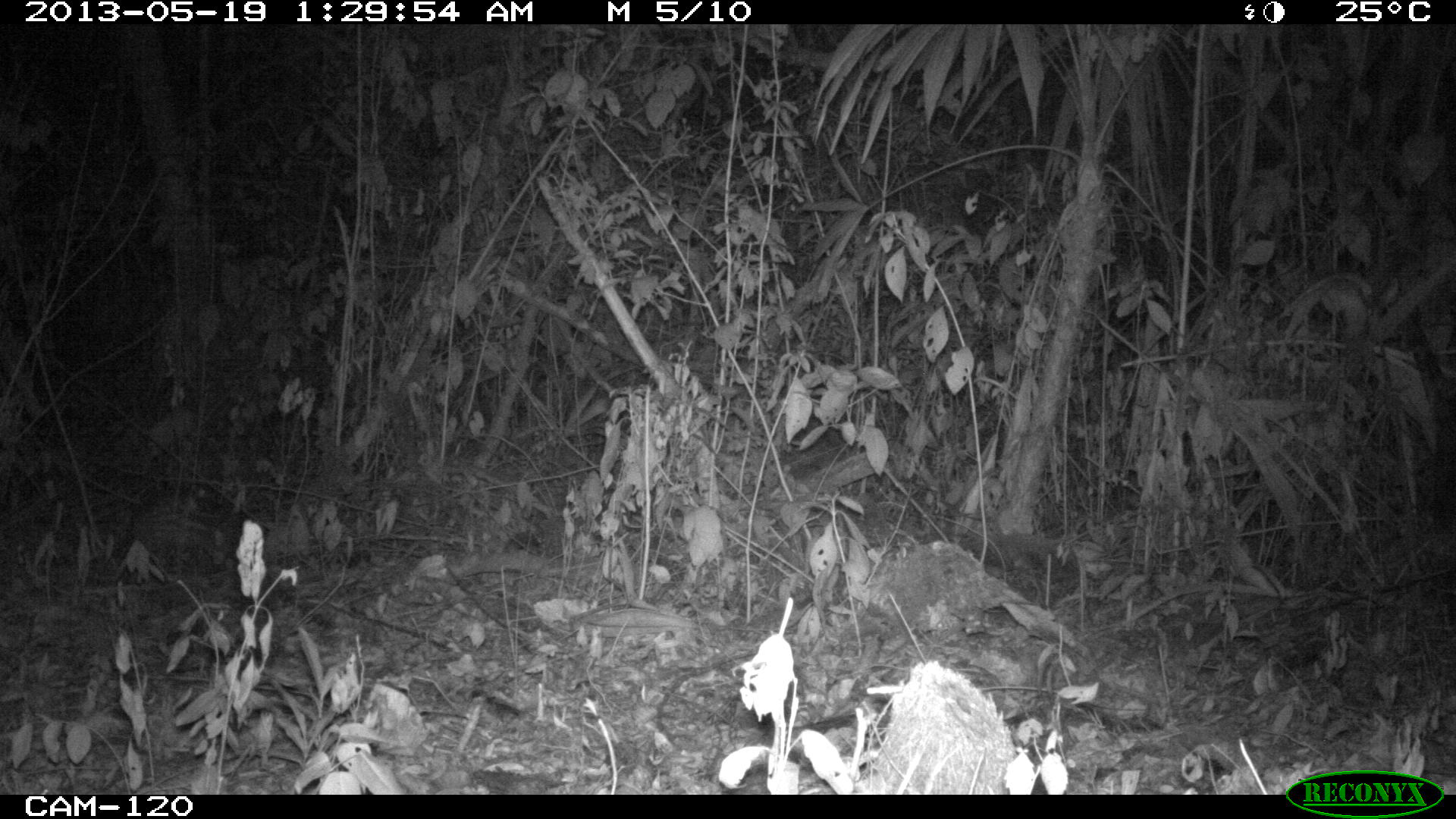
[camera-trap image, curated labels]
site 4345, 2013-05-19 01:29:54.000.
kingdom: Animalia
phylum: Chordata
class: Mammalia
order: Rodentia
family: Cuniculidae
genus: Cuniculus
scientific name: Cuniculus paca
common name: lowland paca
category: agouti paca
Agouti paca (lowland paca) (Cuniculus paca), count 1.